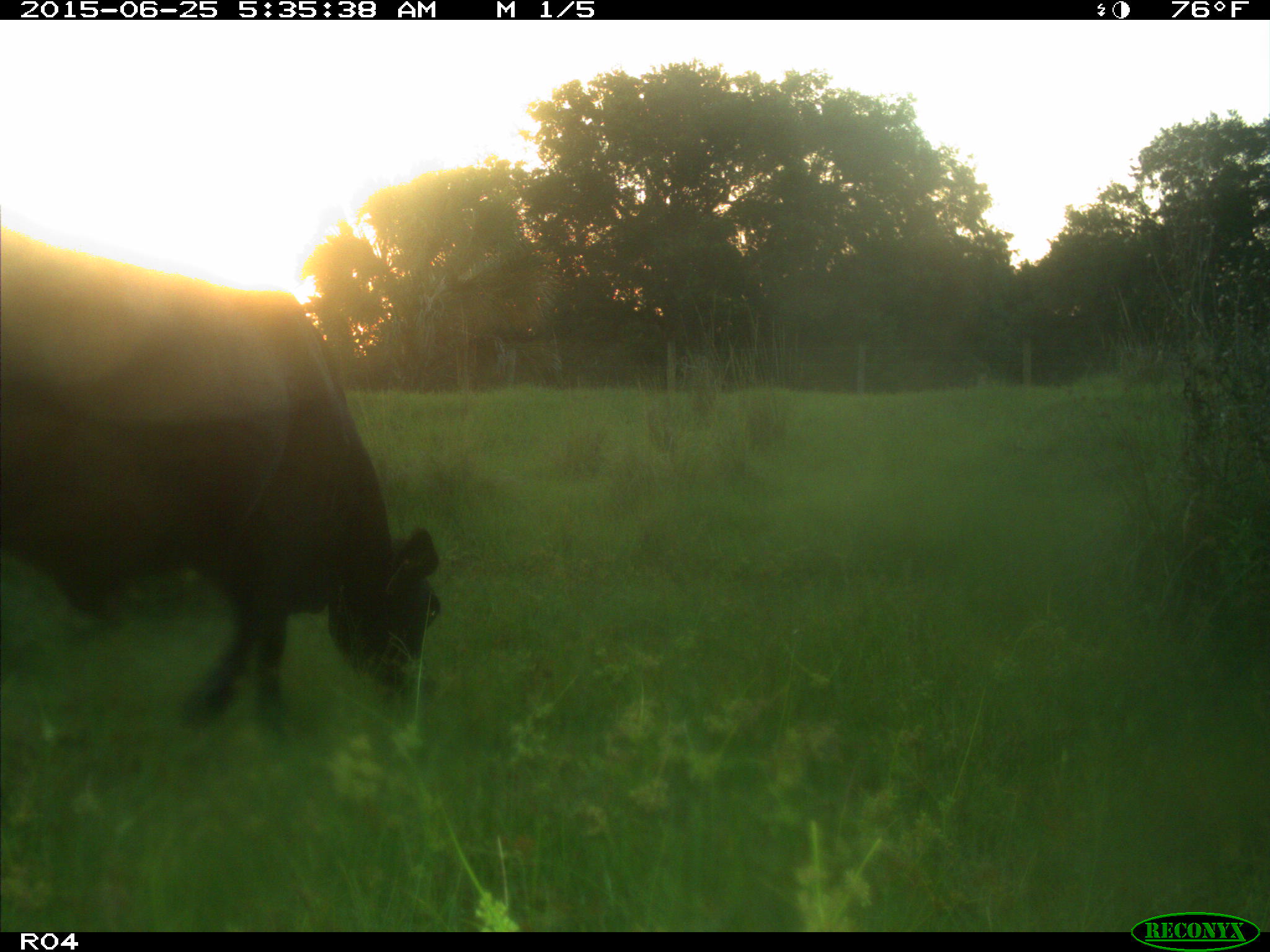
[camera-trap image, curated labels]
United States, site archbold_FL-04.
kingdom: Animalia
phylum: Chordata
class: Mammalia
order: Artiodactyla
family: Bovidae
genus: Bos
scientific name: Bos taurus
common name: domestic cow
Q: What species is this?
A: Bos taurus (domestic cow).